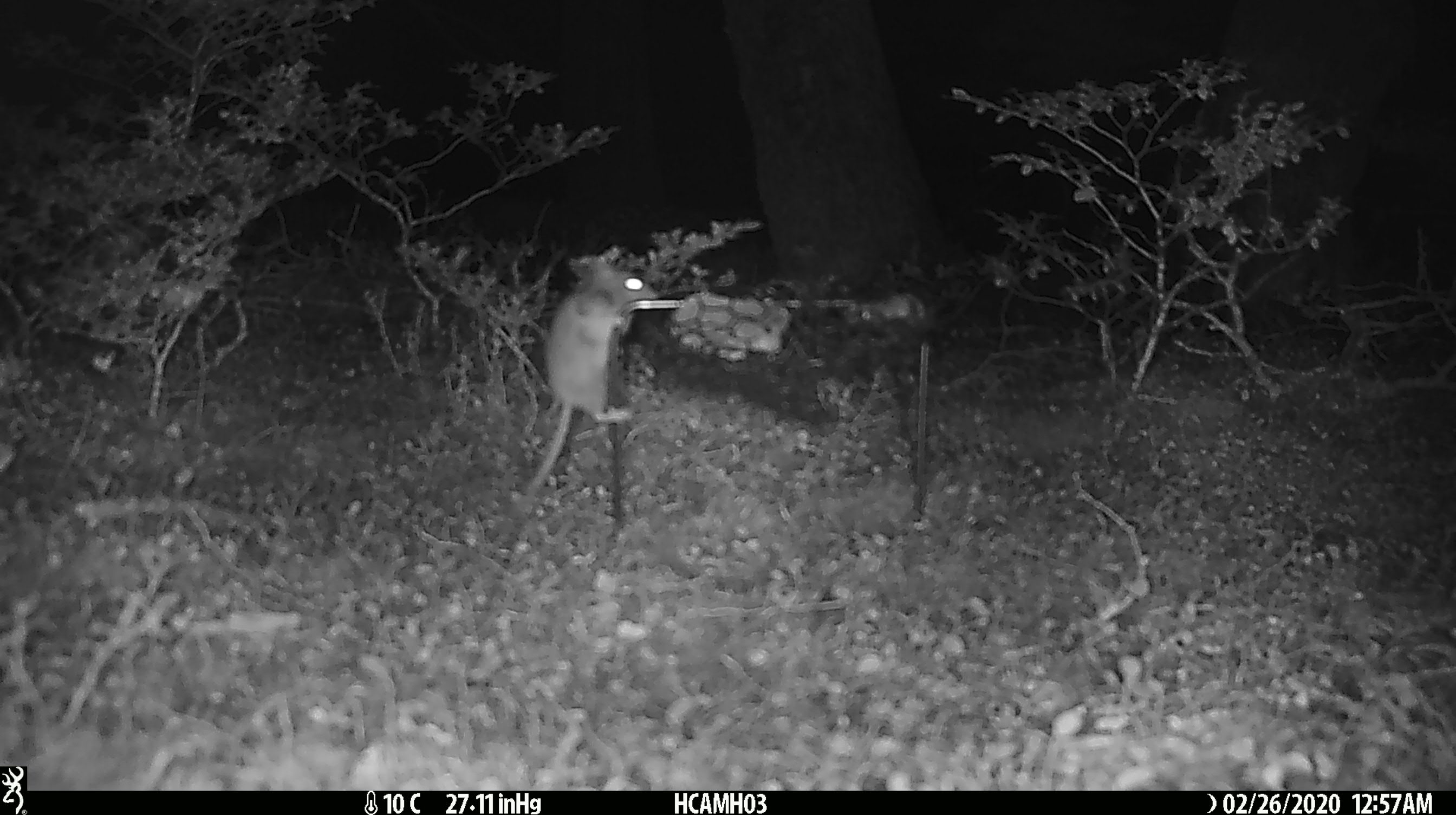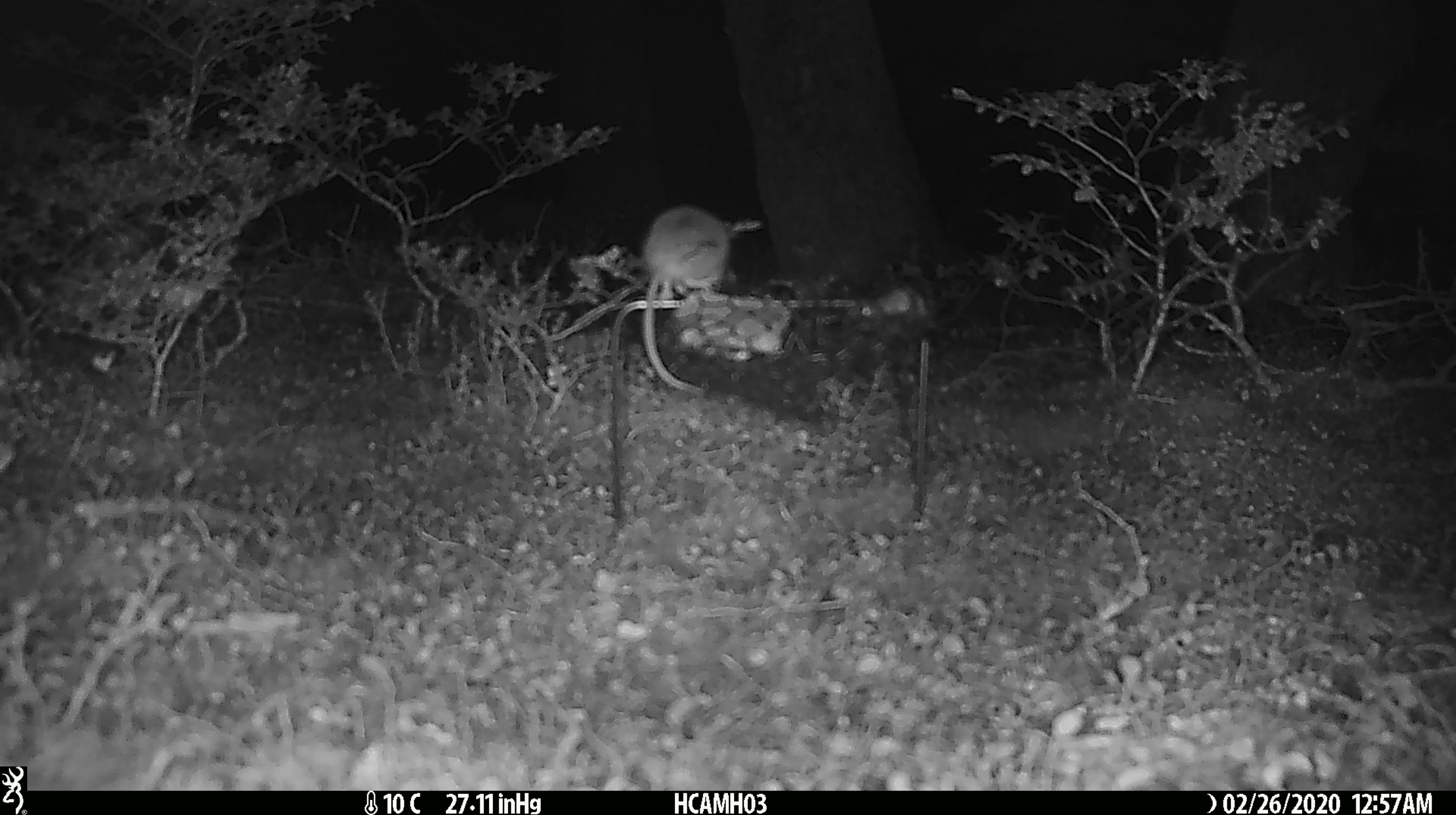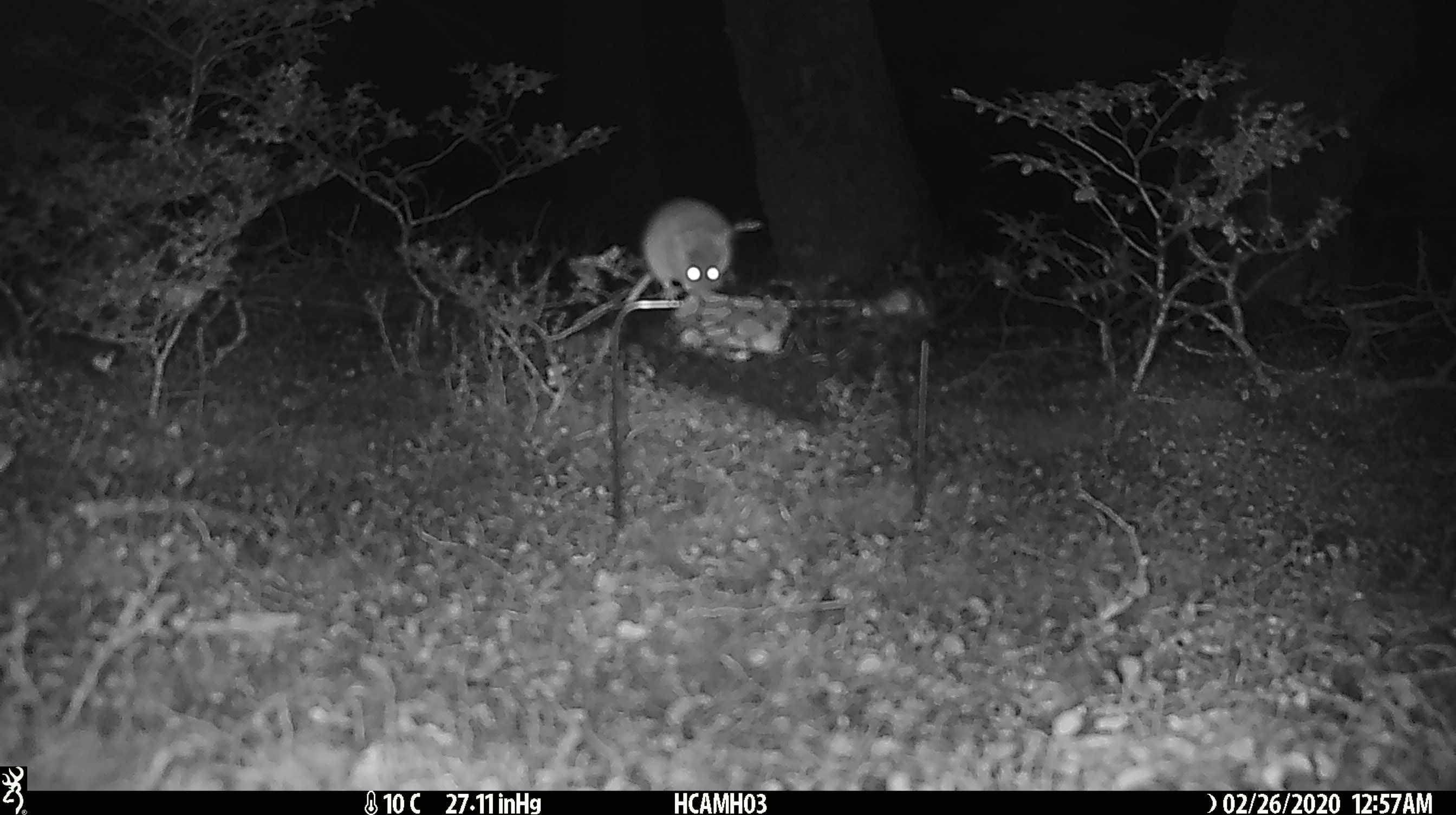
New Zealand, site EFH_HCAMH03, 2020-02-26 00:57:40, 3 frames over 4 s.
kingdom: Animalia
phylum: Chordata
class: Mammalia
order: Rodentia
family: Muridae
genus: Mus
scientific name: Mus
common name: mouse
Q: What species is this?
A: Mouse (Mus).